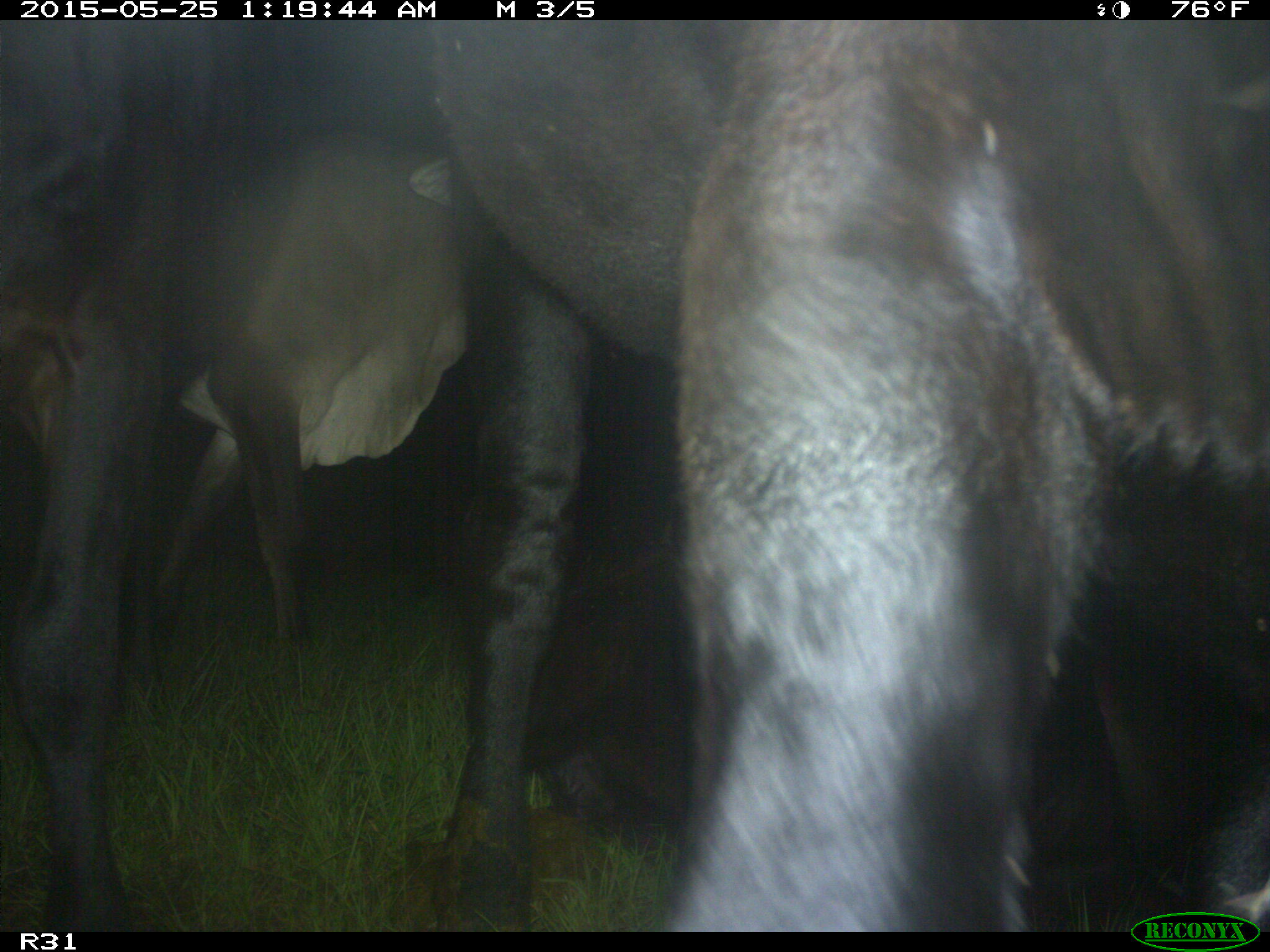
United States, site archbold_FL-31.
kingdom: Animalia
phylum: Chordata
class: Mammalia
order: Artiodactyla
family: Bovidae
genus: Bos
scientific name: Bos taurus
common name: domestic cow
Bos taurus (domestic cow).